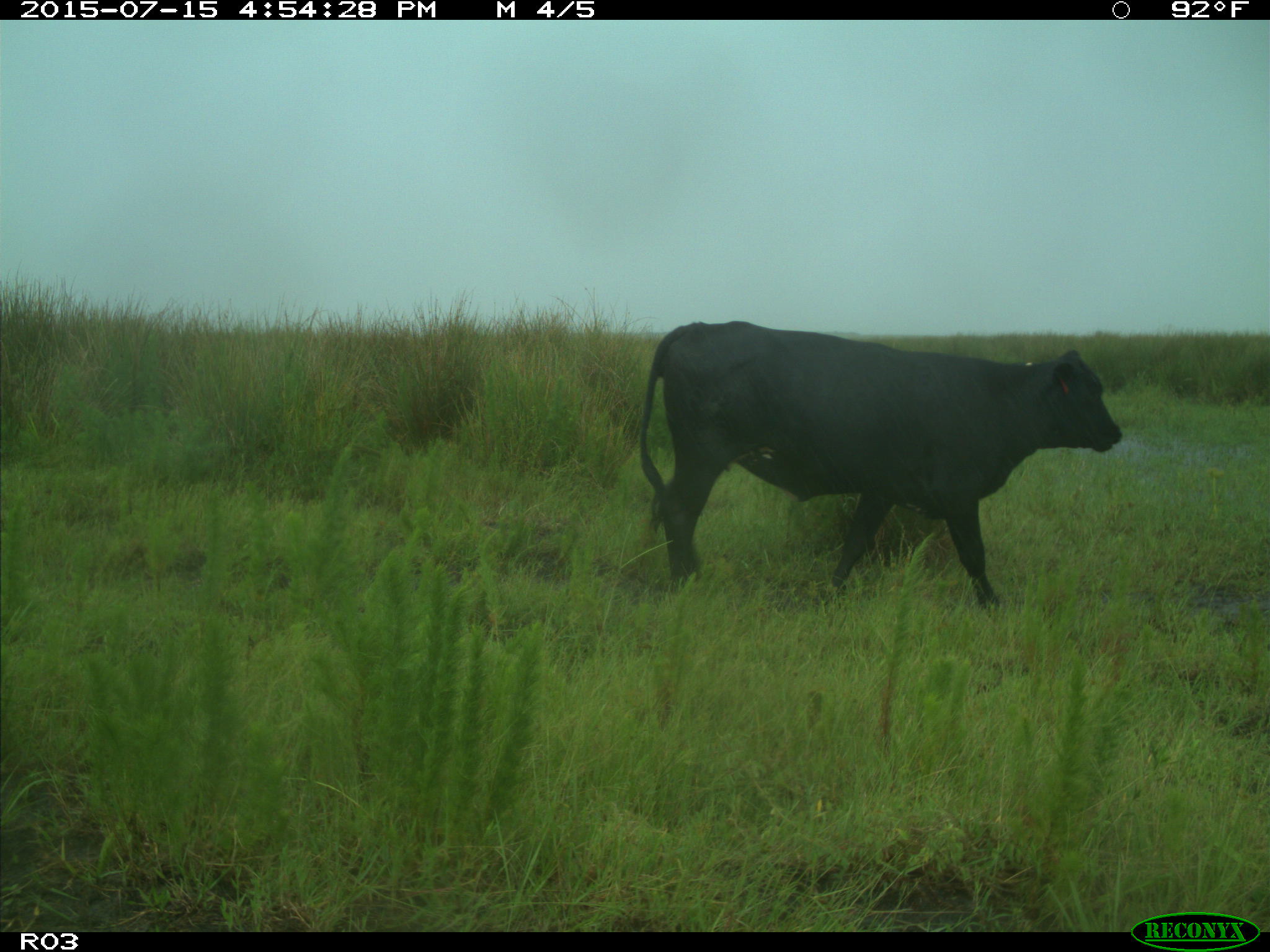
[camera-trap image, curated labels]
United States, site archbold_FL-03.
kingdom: Animalia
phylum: Chordata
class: Mammalia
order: Artiodactyla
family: Bovidae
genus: Bos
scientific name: Bos taurus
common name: domestic cow